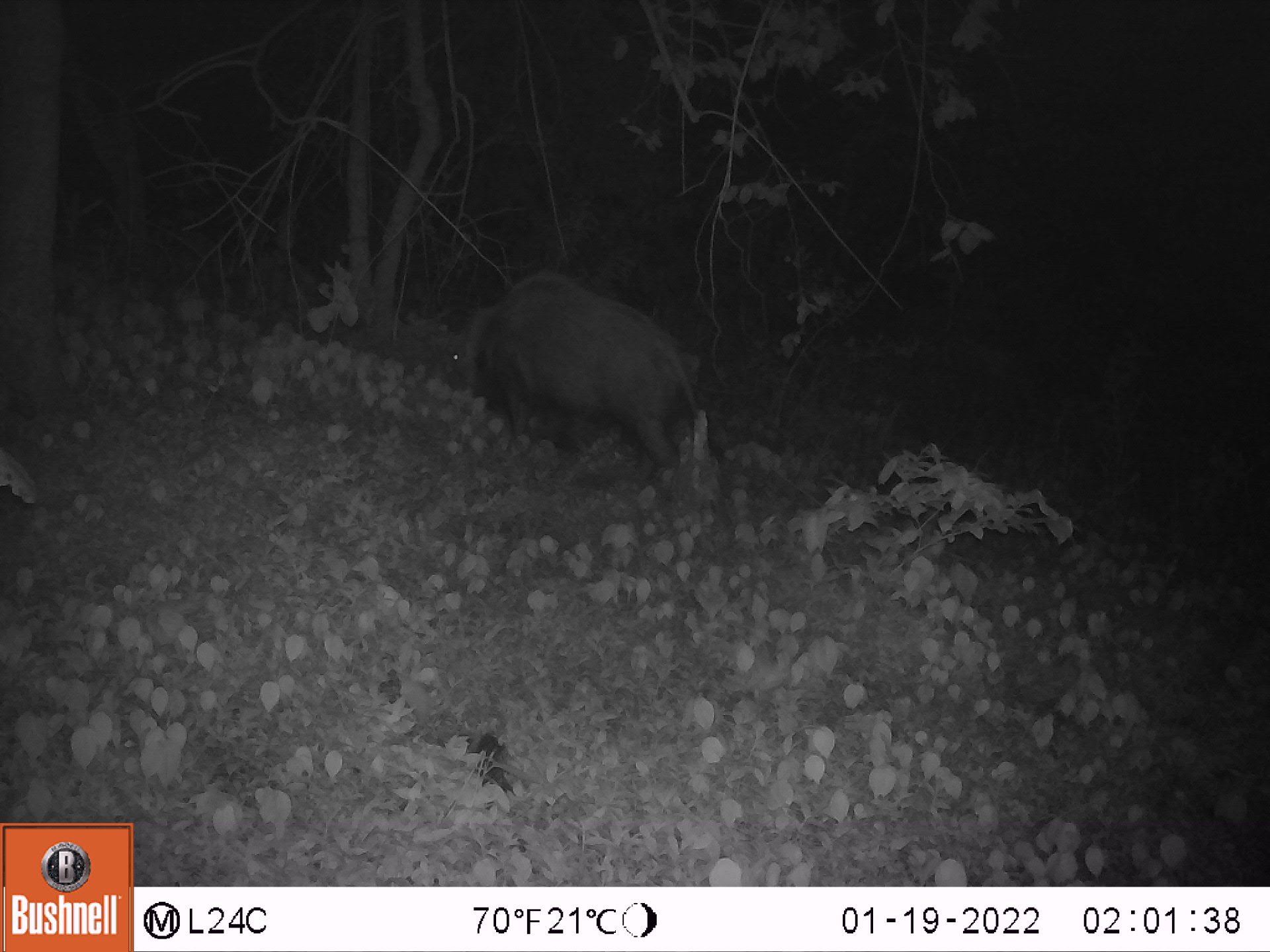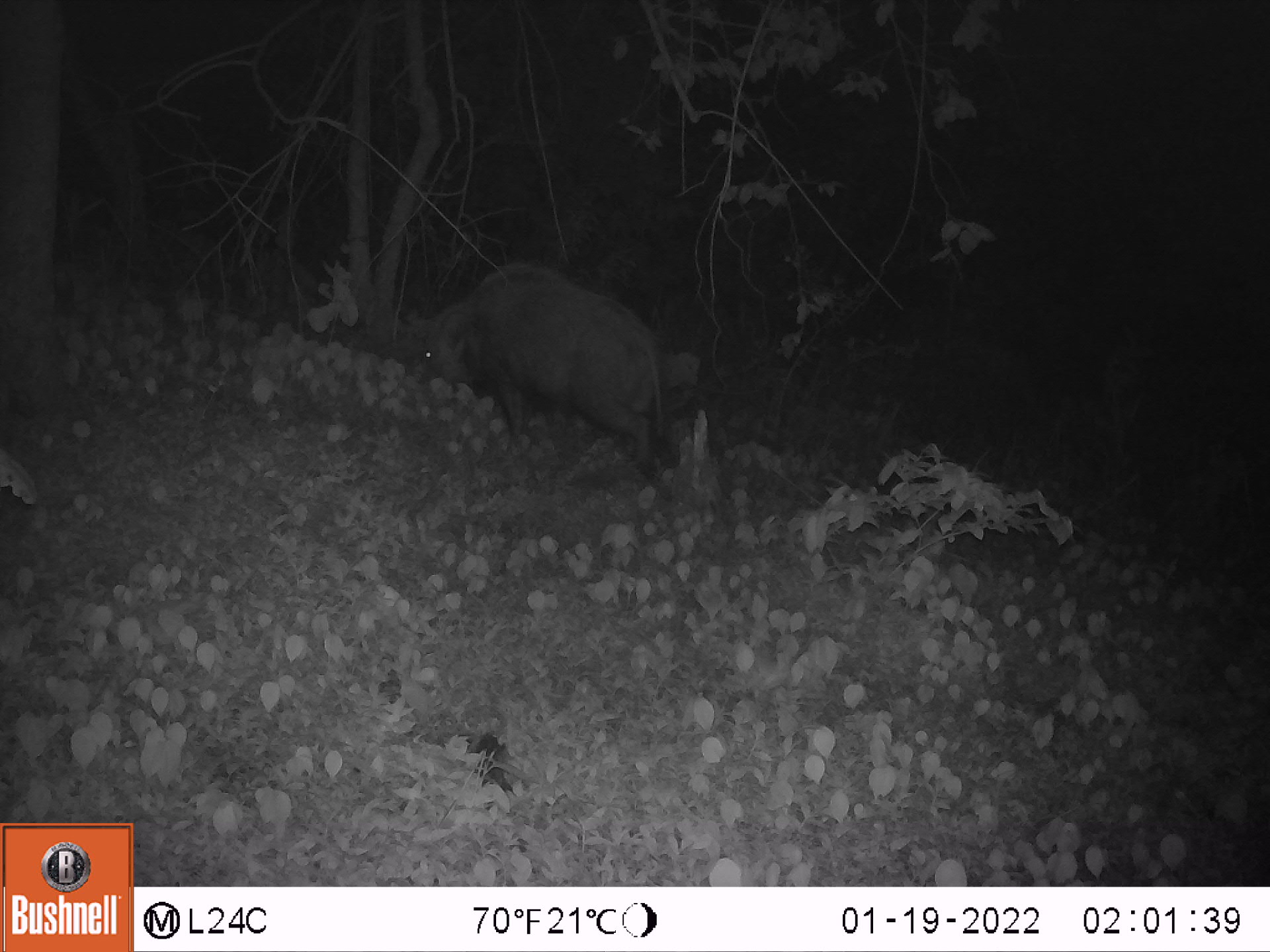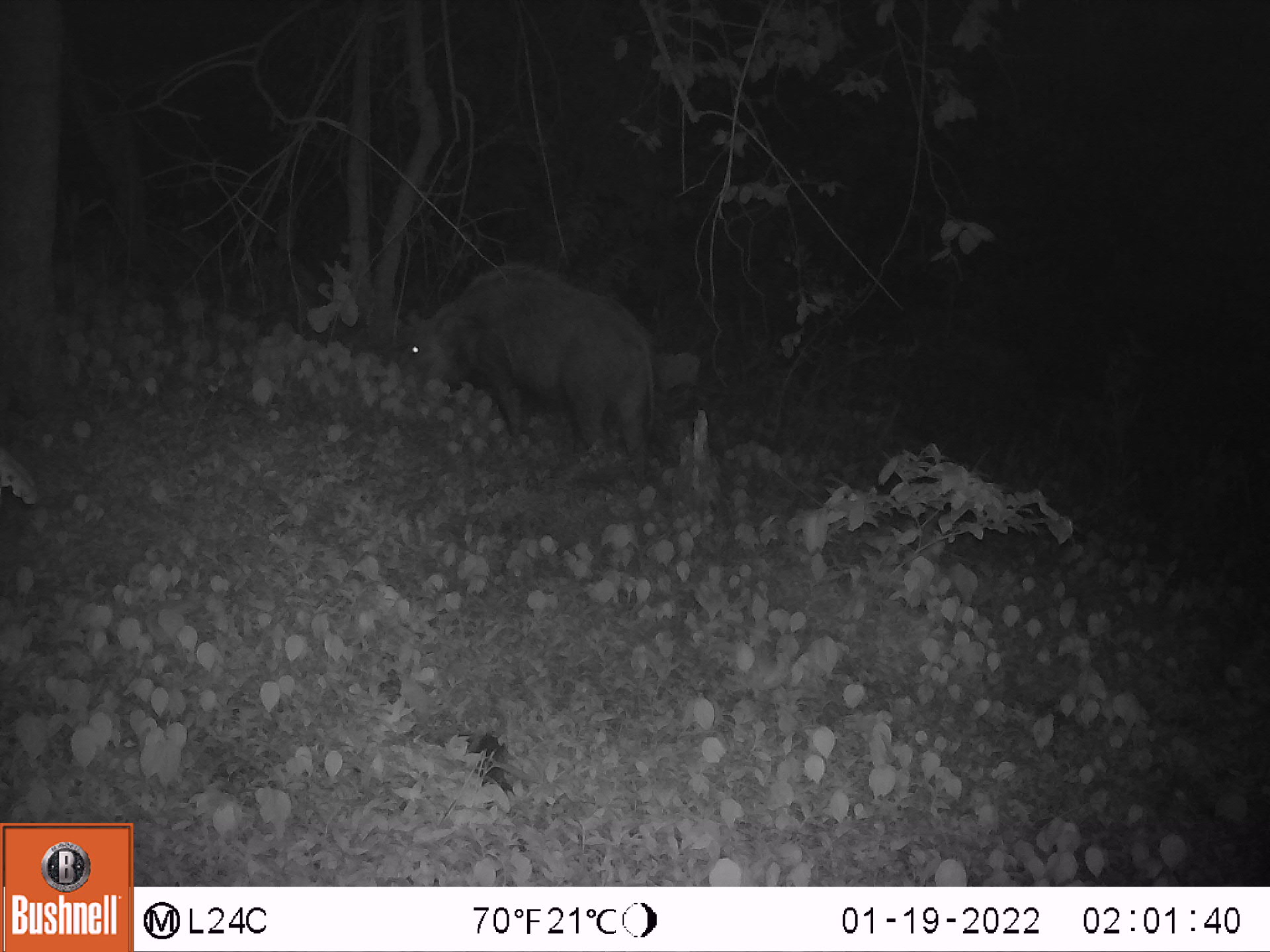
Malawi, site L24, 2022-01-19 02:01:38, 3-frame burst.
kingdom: Animalia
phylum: Chordata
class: Mammalia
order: Artiodactyla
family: Suidae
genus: Potamochoerus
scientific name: Potamochoerus larvatus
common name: bushpig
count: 1